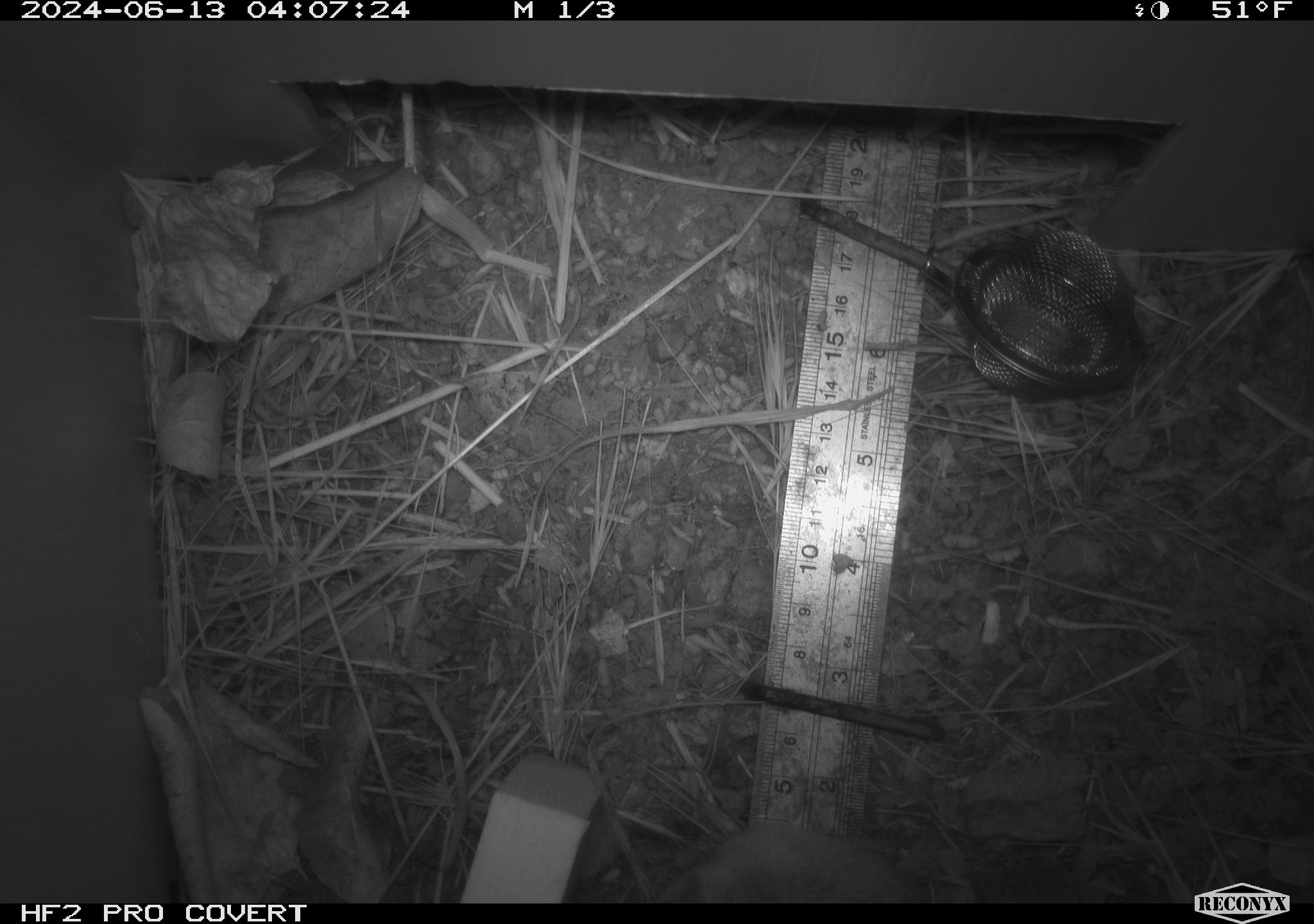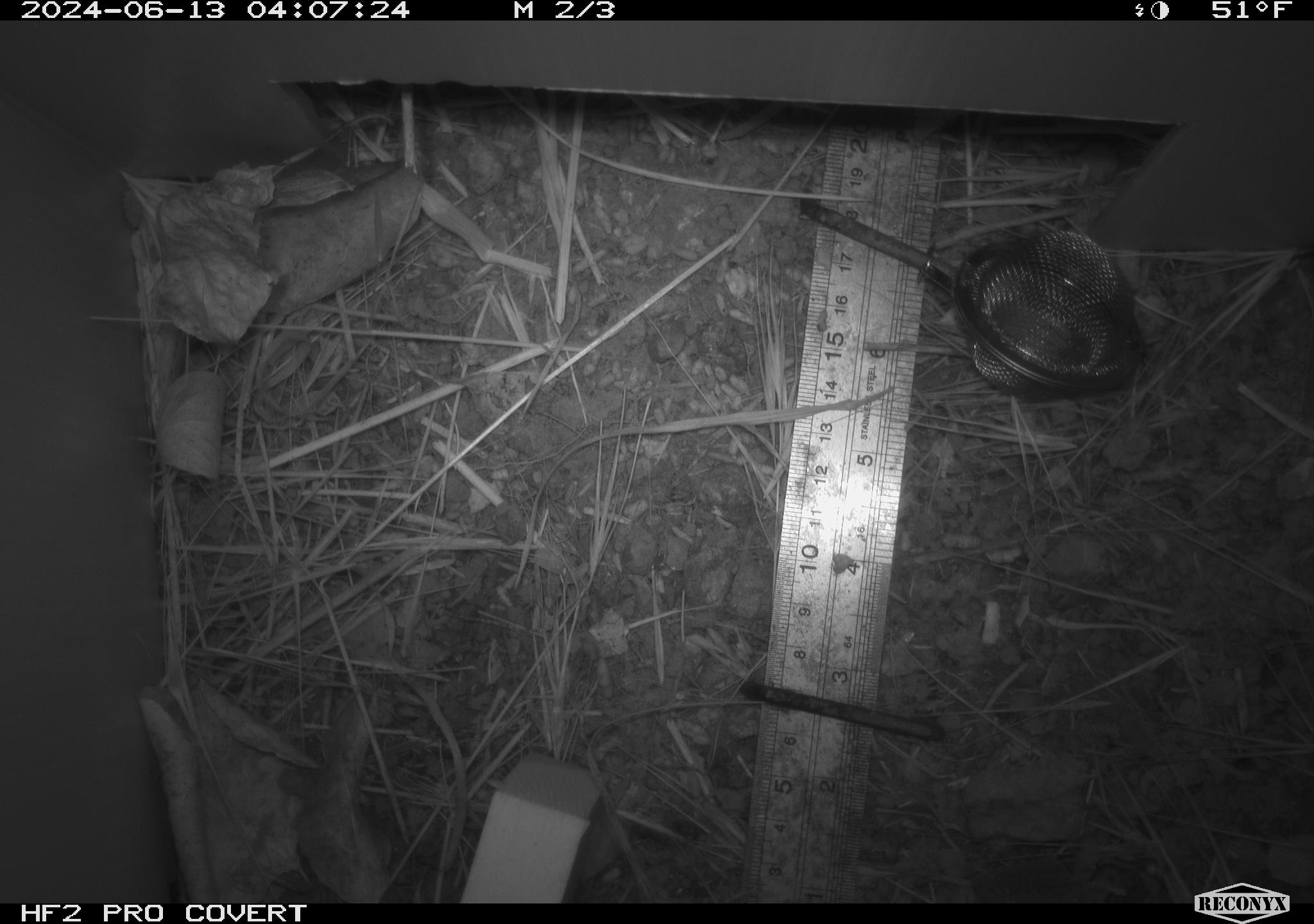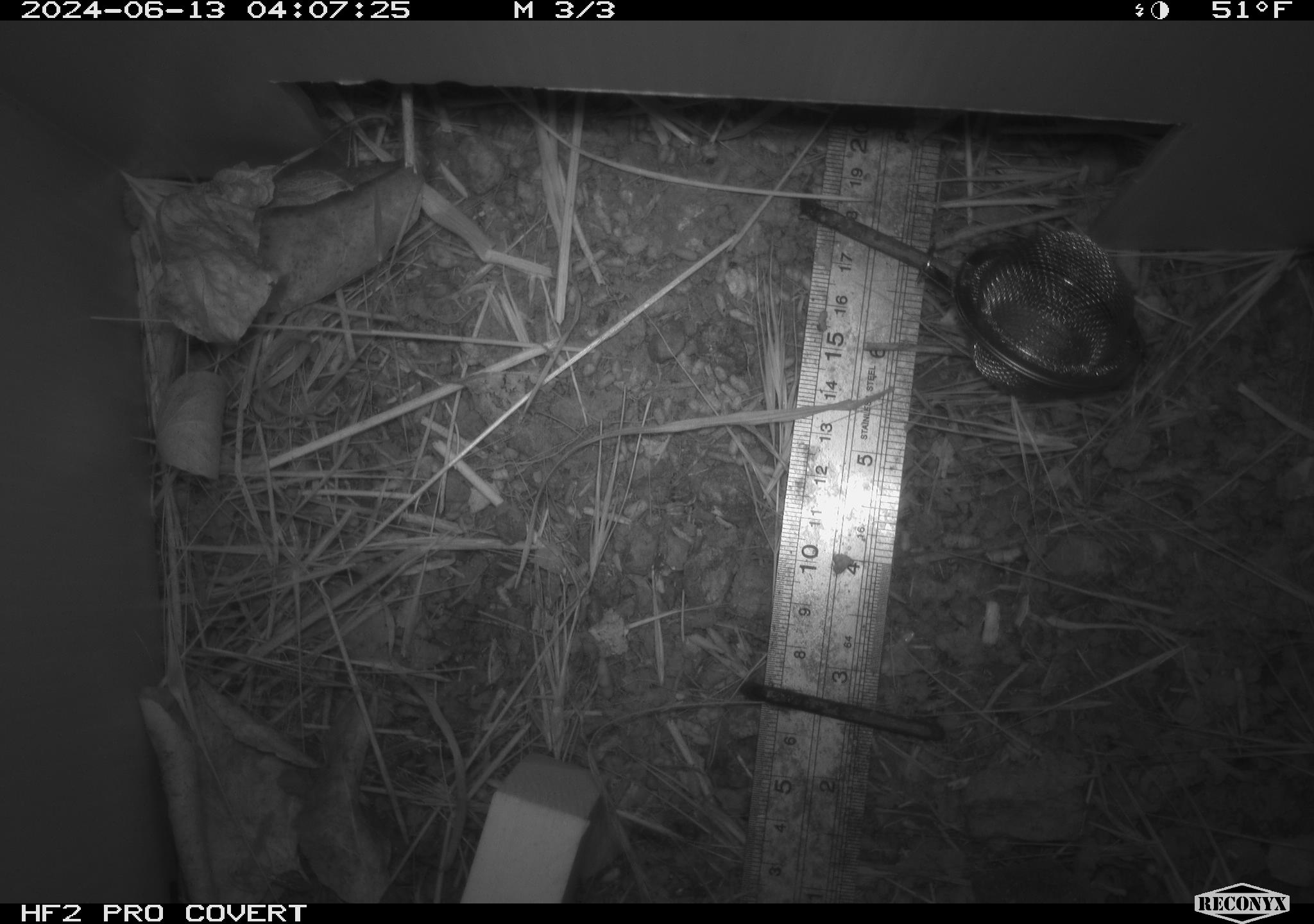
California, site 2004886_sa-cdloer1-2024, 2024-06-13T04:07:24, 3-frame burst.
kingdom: Animalia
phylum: Chordata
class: Mammalia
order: Rodentia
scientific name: Rodentia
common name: mouse species